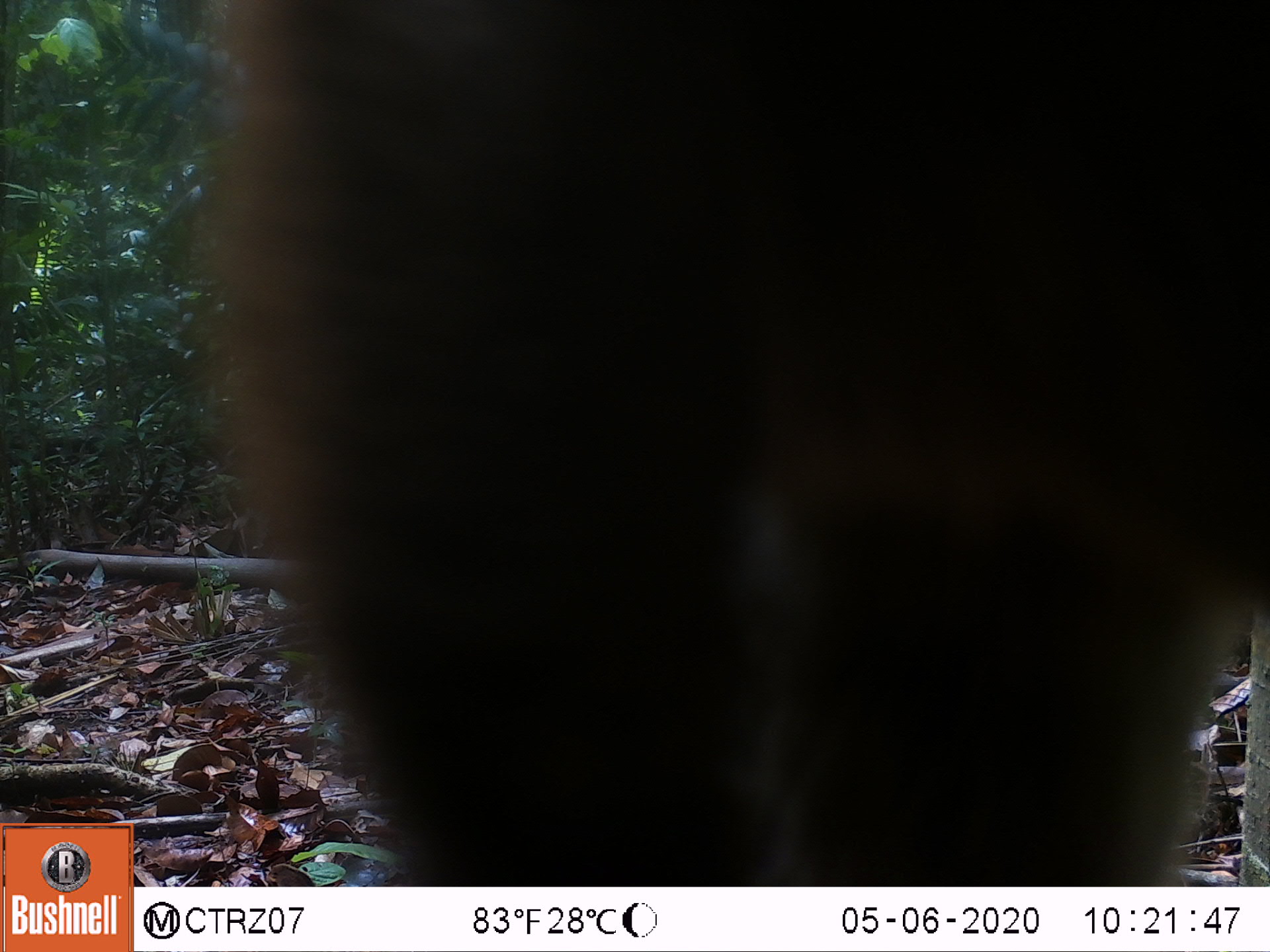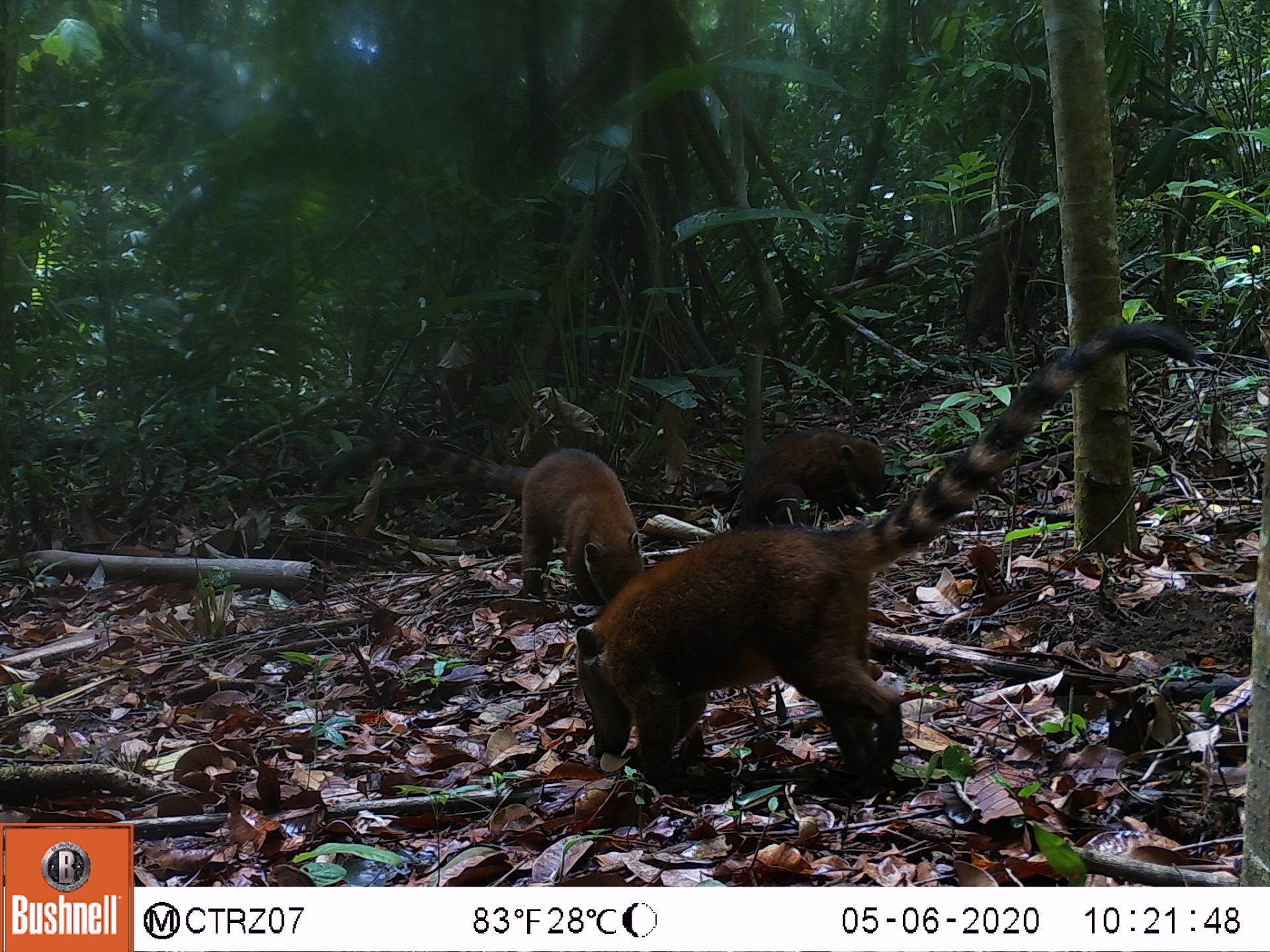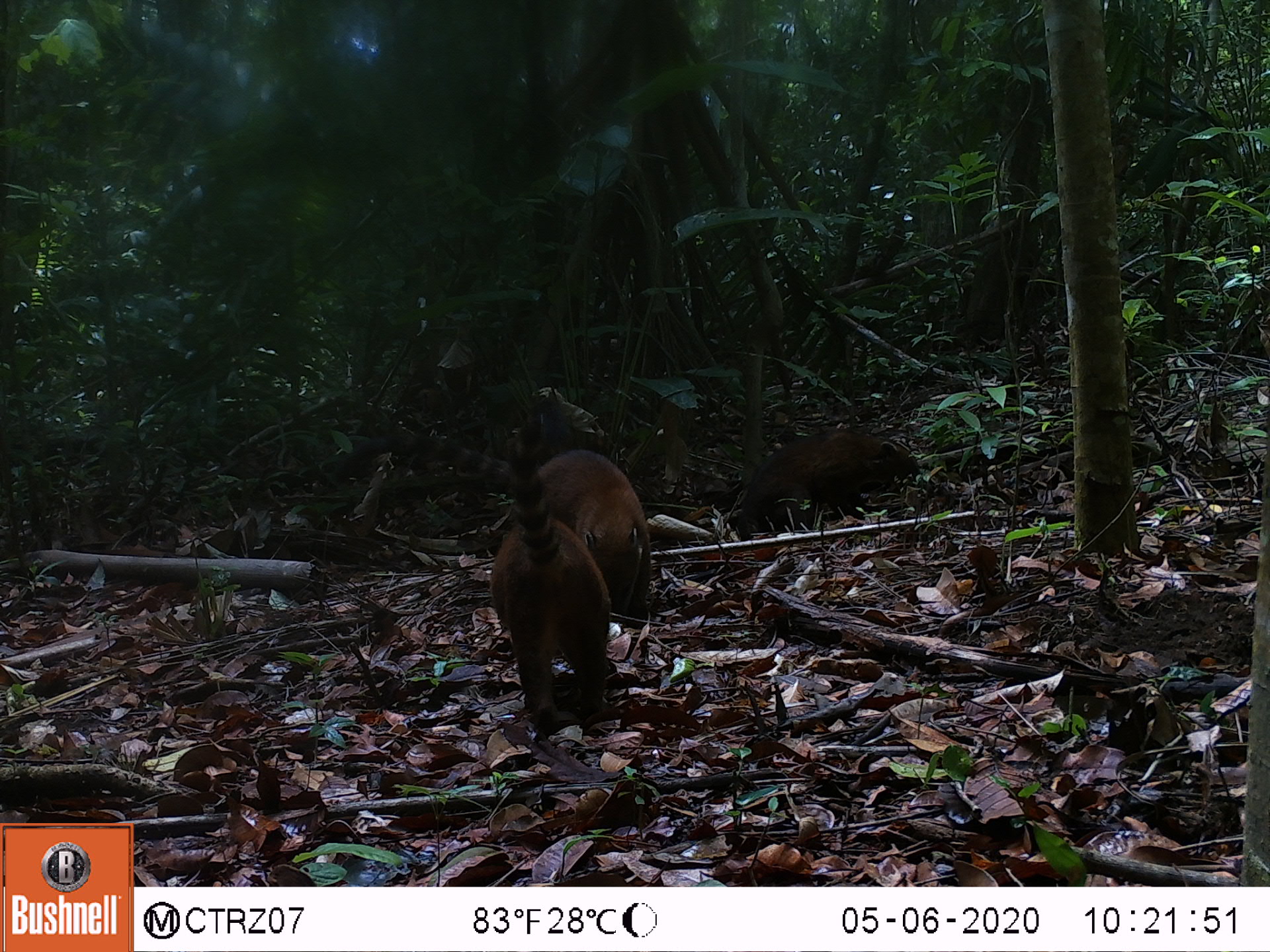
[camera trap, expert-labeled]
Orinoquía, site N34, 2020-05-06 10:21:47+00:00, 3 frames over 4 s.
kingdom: Animalia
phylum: Chordata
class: Mammalia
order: Carnivora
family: Procyonidae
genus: Nasua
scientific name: Nasua nasua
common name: south american coati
South american coati (Nasua nasua).